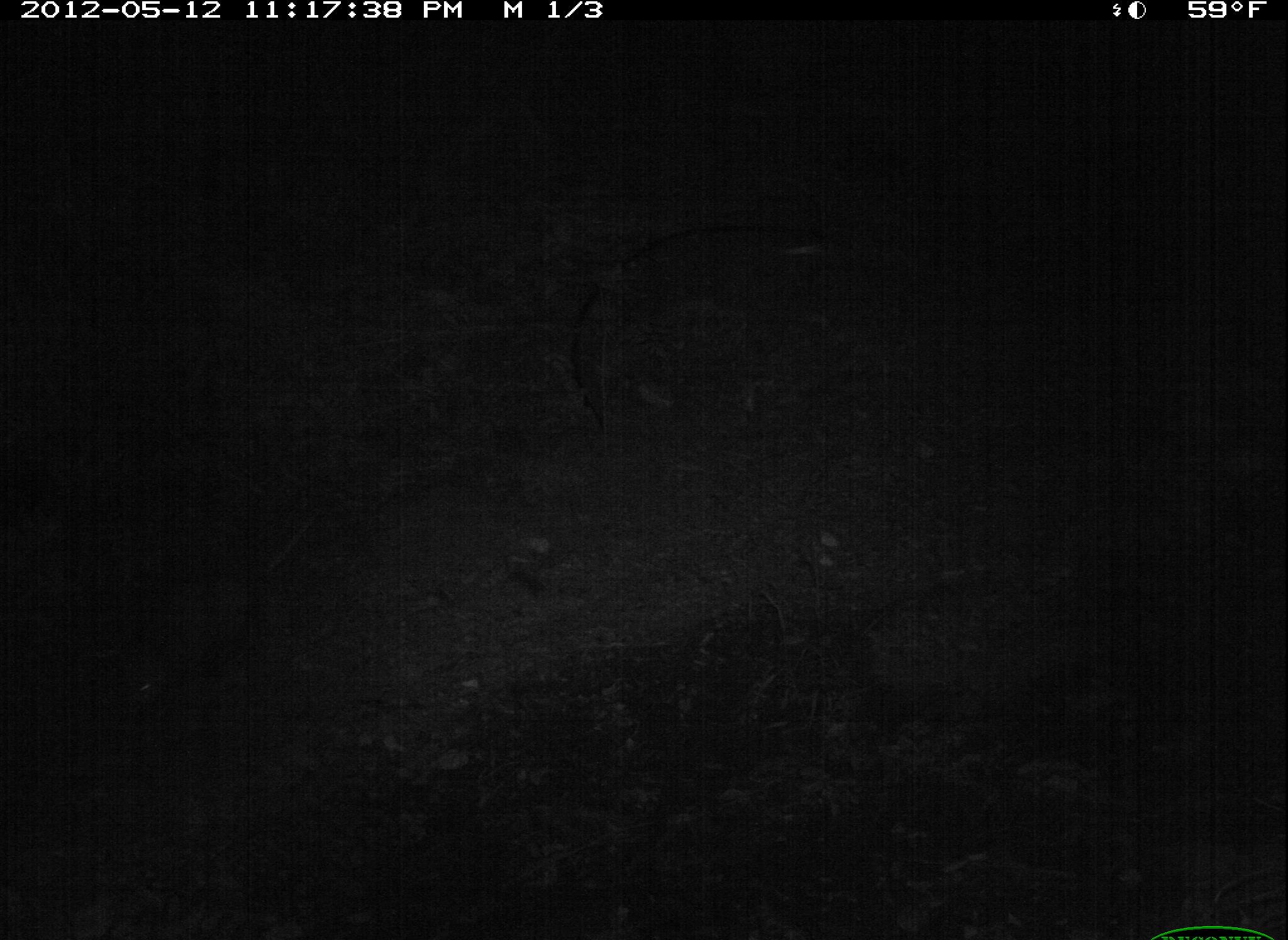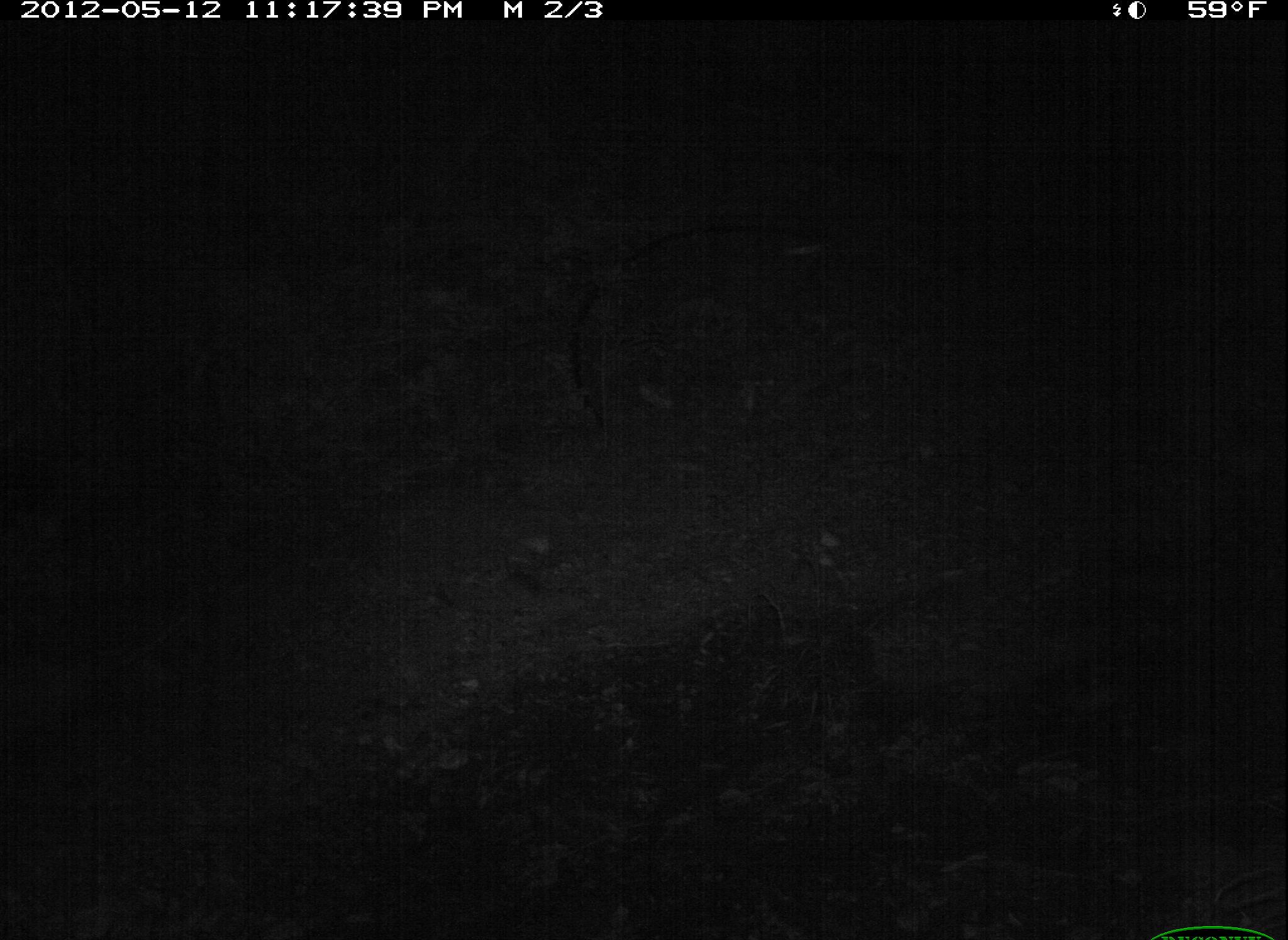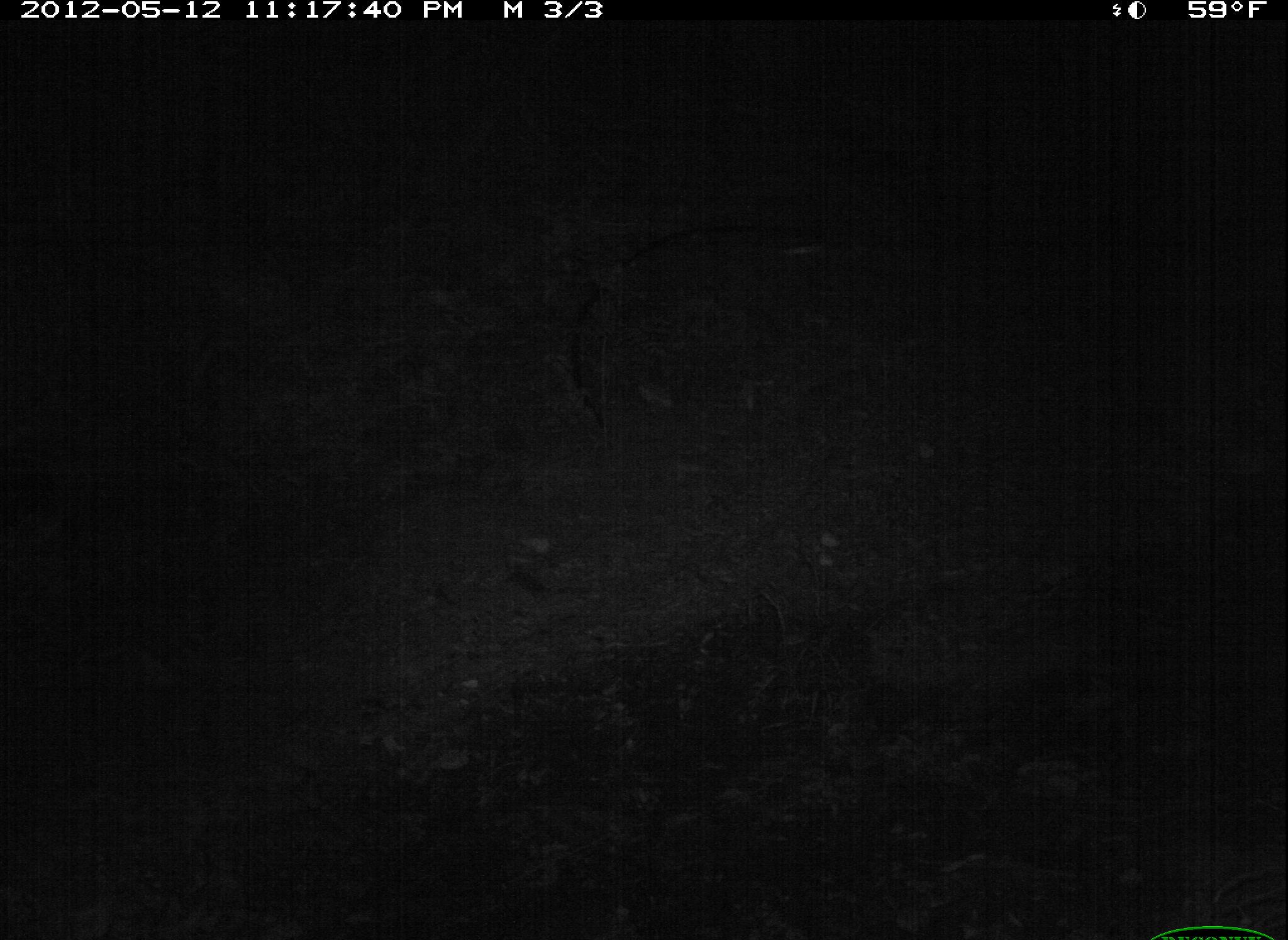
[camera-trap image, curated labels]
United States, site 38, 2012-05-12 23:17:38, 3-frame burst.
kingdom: Animalia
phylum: Chordata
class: Mammalia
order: Didelphimorphia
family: Didelphidae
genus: Didelphis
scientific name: Didelphis virginiana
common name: virginia opossum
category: opossum